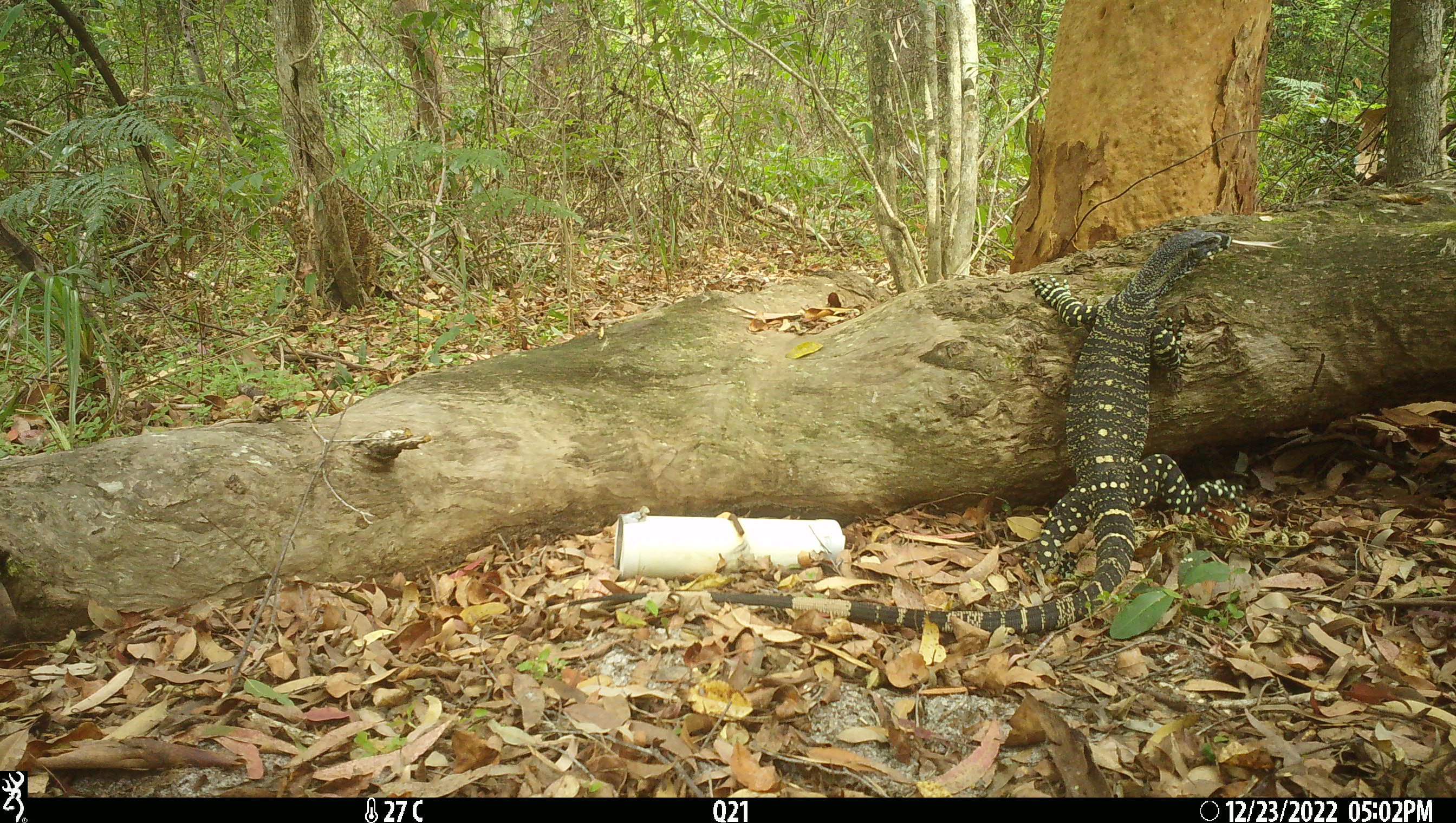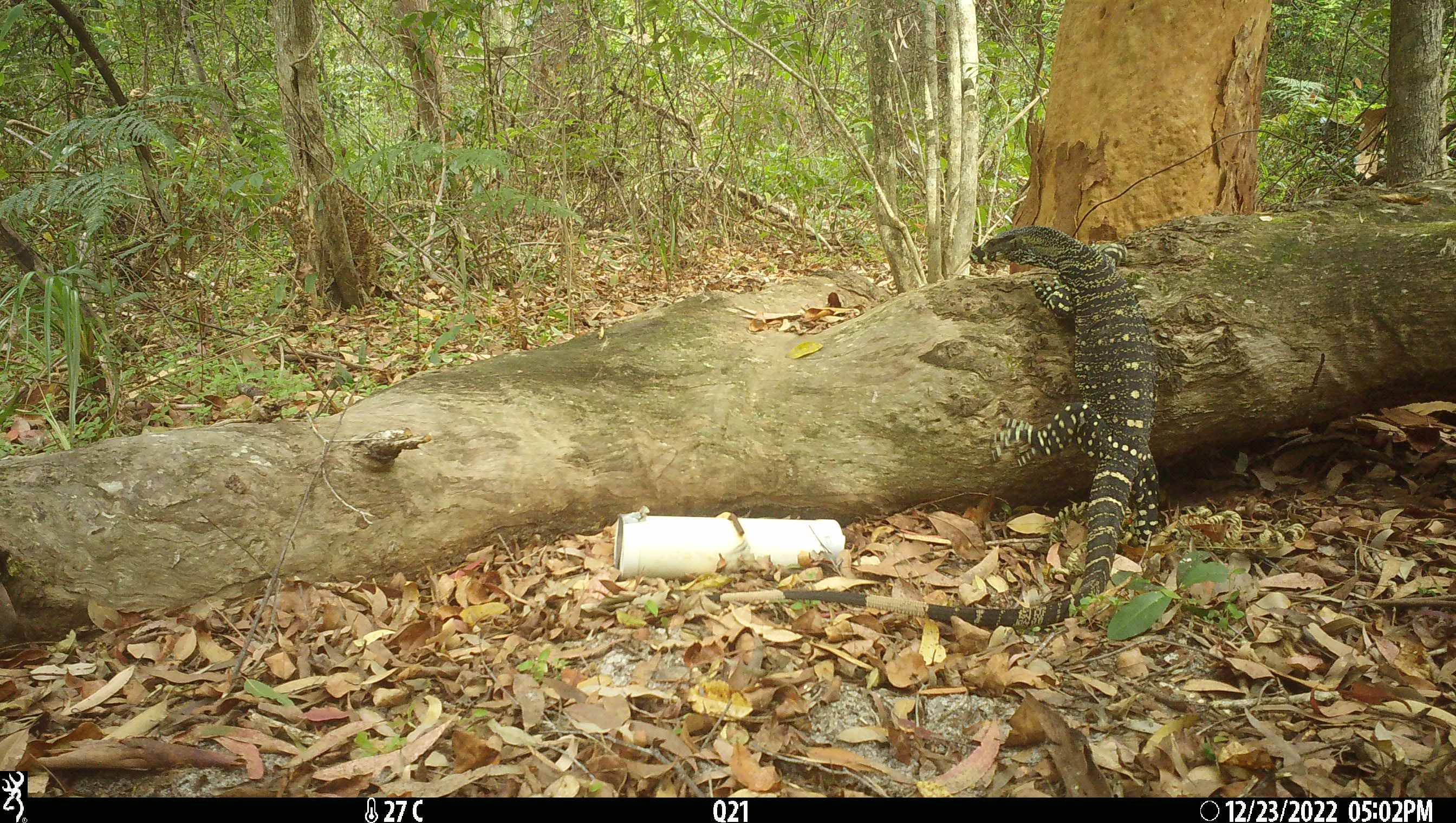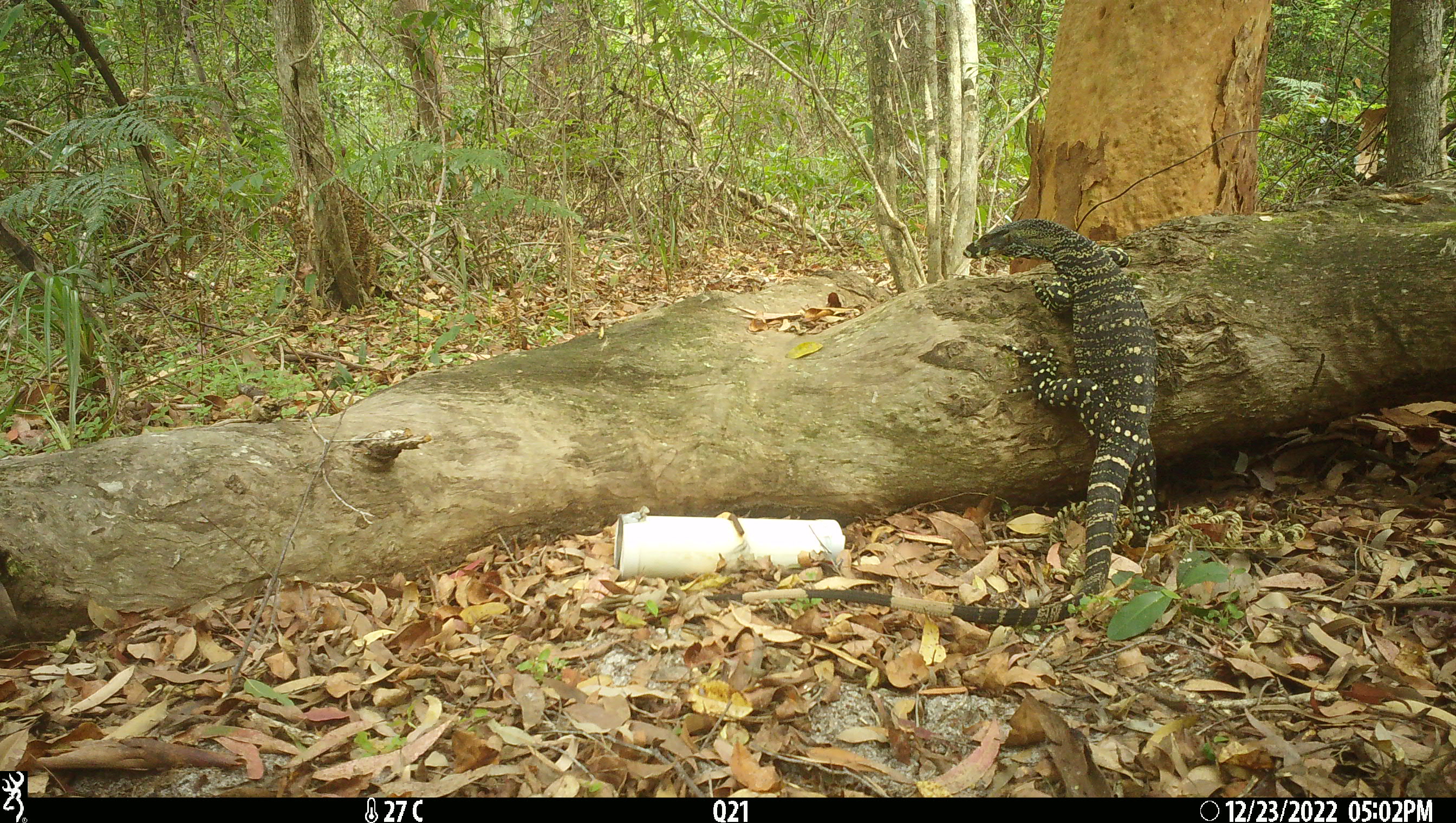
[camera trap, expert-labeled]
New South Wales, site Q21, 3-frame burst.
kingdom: Animalia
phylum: Chordata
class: Reptilia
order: Squamata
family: Varanidae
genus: Varanus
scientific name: Varanus varius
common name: lace monitor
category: goanna